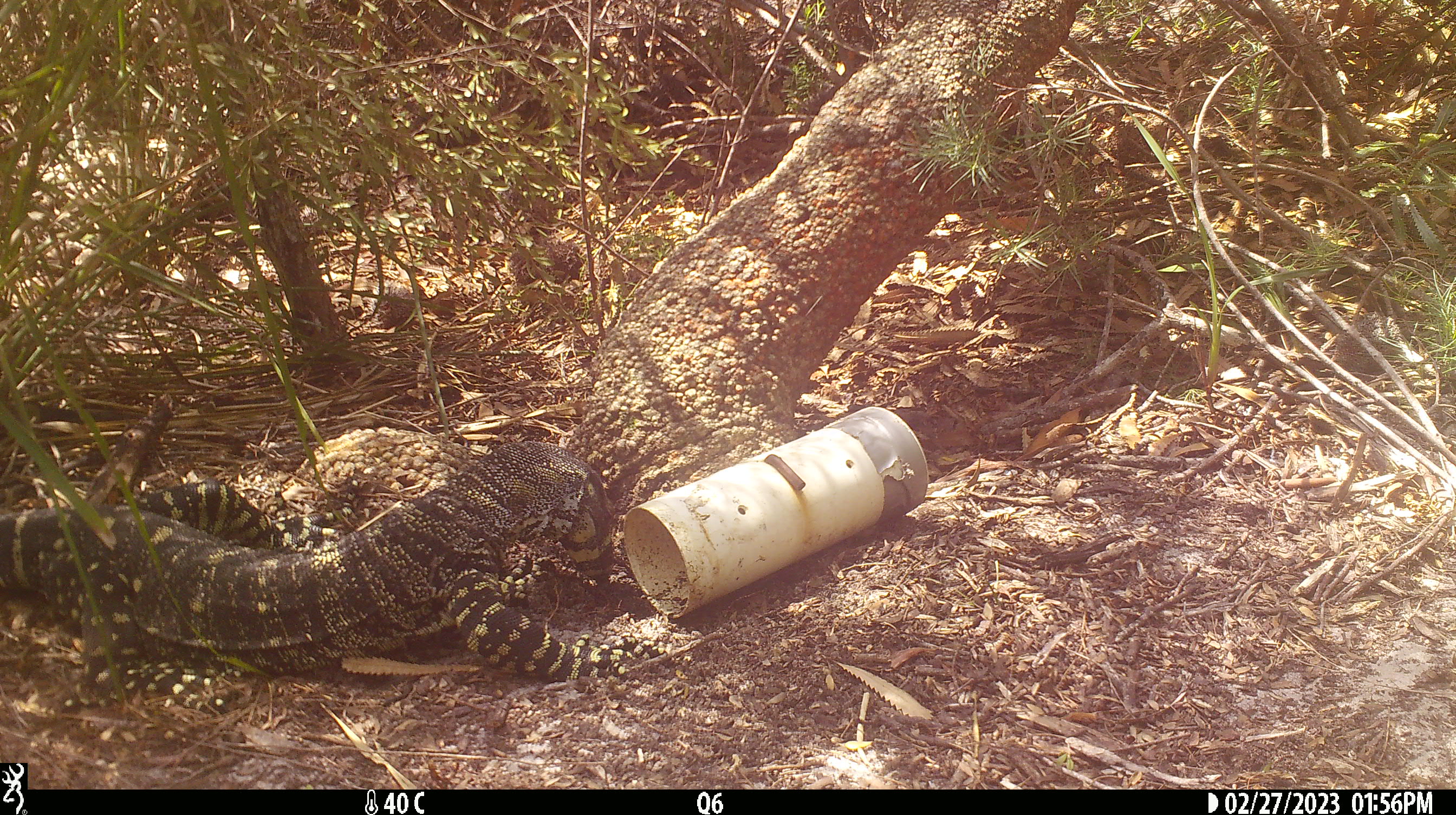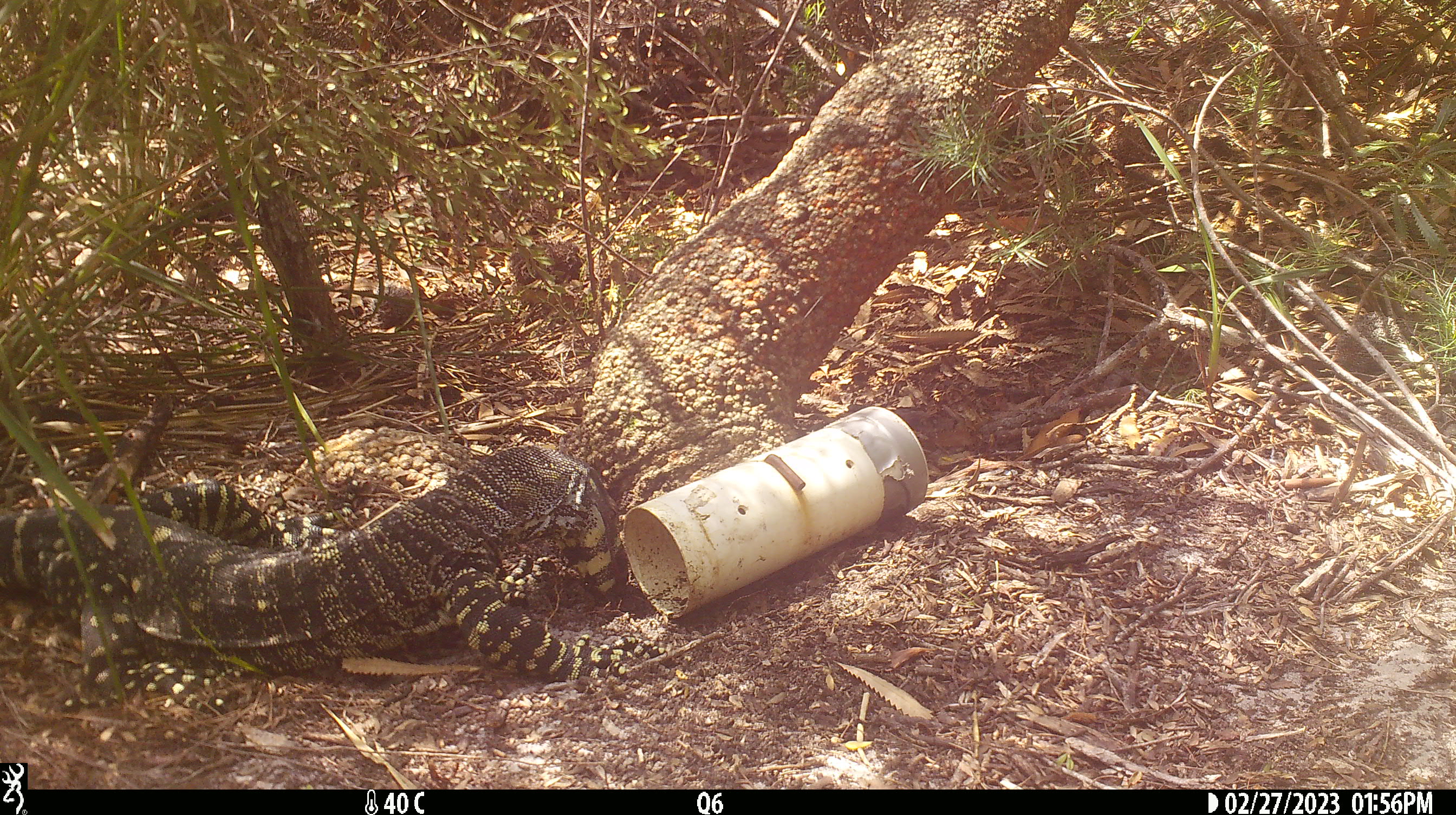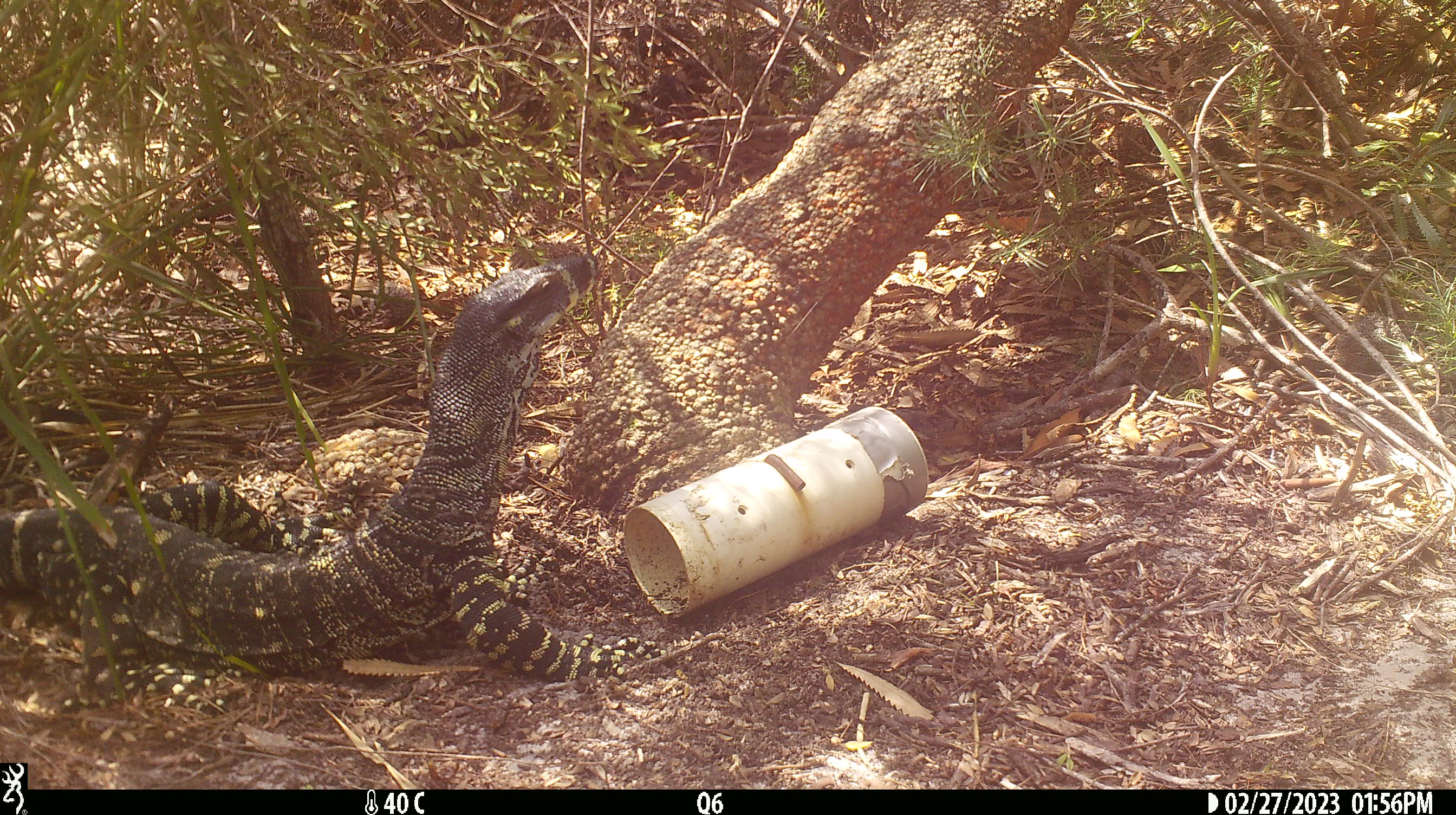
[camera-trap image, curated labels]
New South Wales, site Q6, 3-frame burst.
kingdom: Animalia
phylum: Chordata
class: Reptilia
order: Squamata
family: Varanidae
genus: Varanus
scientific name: Varanus varius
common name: lace monitor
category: goanna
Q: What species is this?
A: Goanna (lace monitor) (Varanus varius).